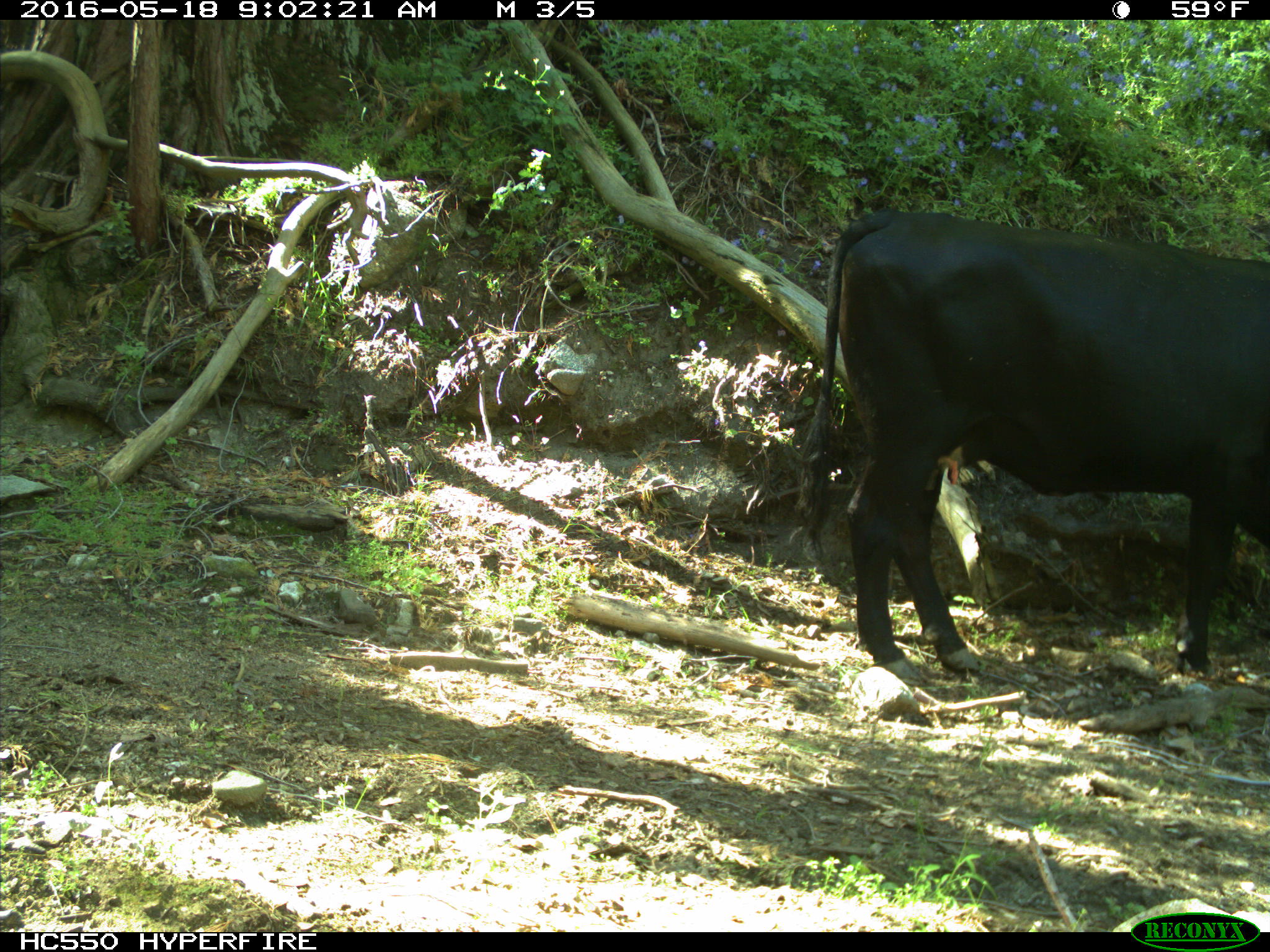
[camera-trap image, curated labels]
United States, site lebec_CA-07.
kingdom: Animalia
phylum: Chordata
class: Mammalia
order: Artiodactyla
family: Bovidae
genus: Bos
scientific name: Bos taurus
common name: domestic cow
Bos taurus (domestic cow).